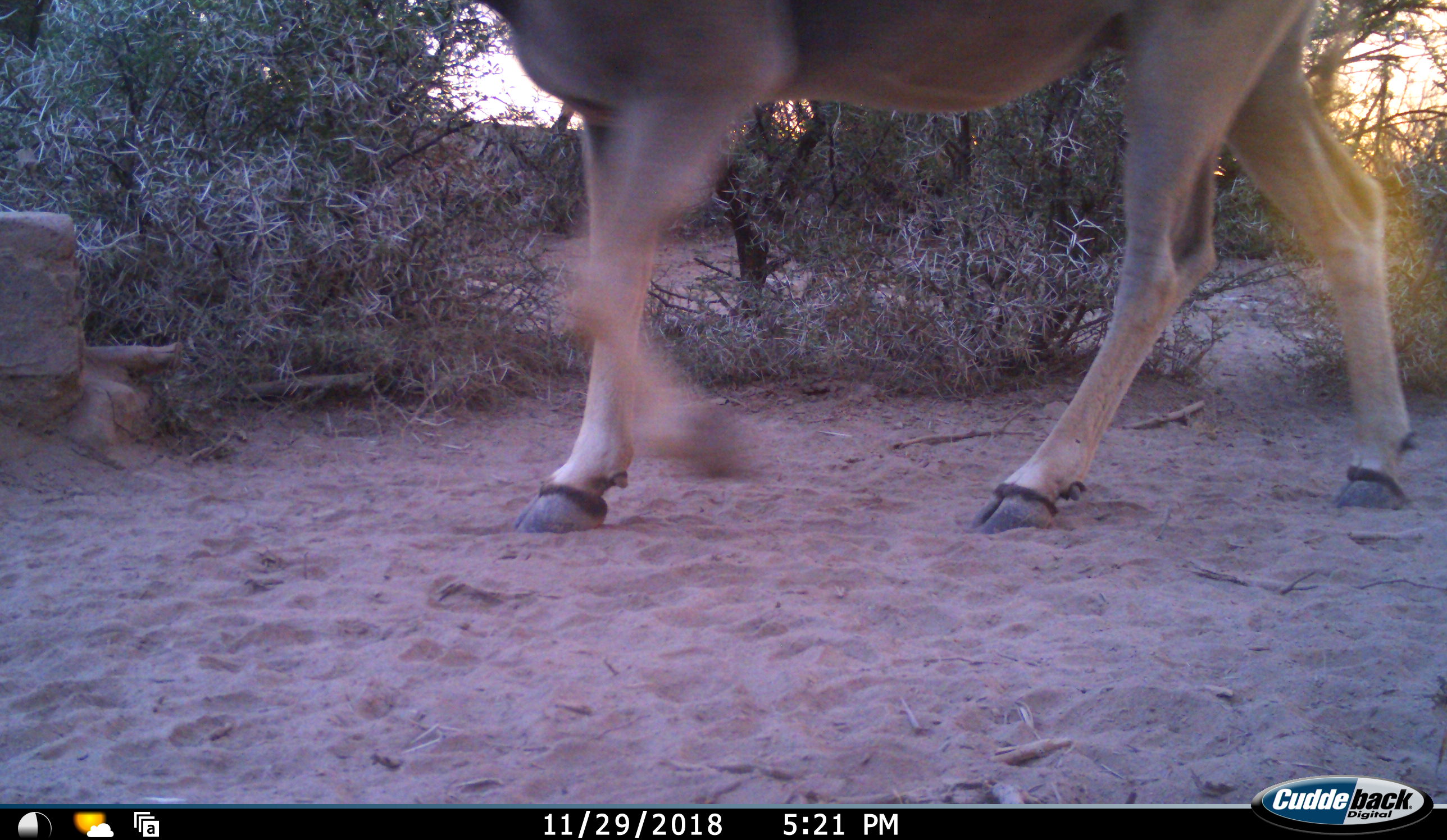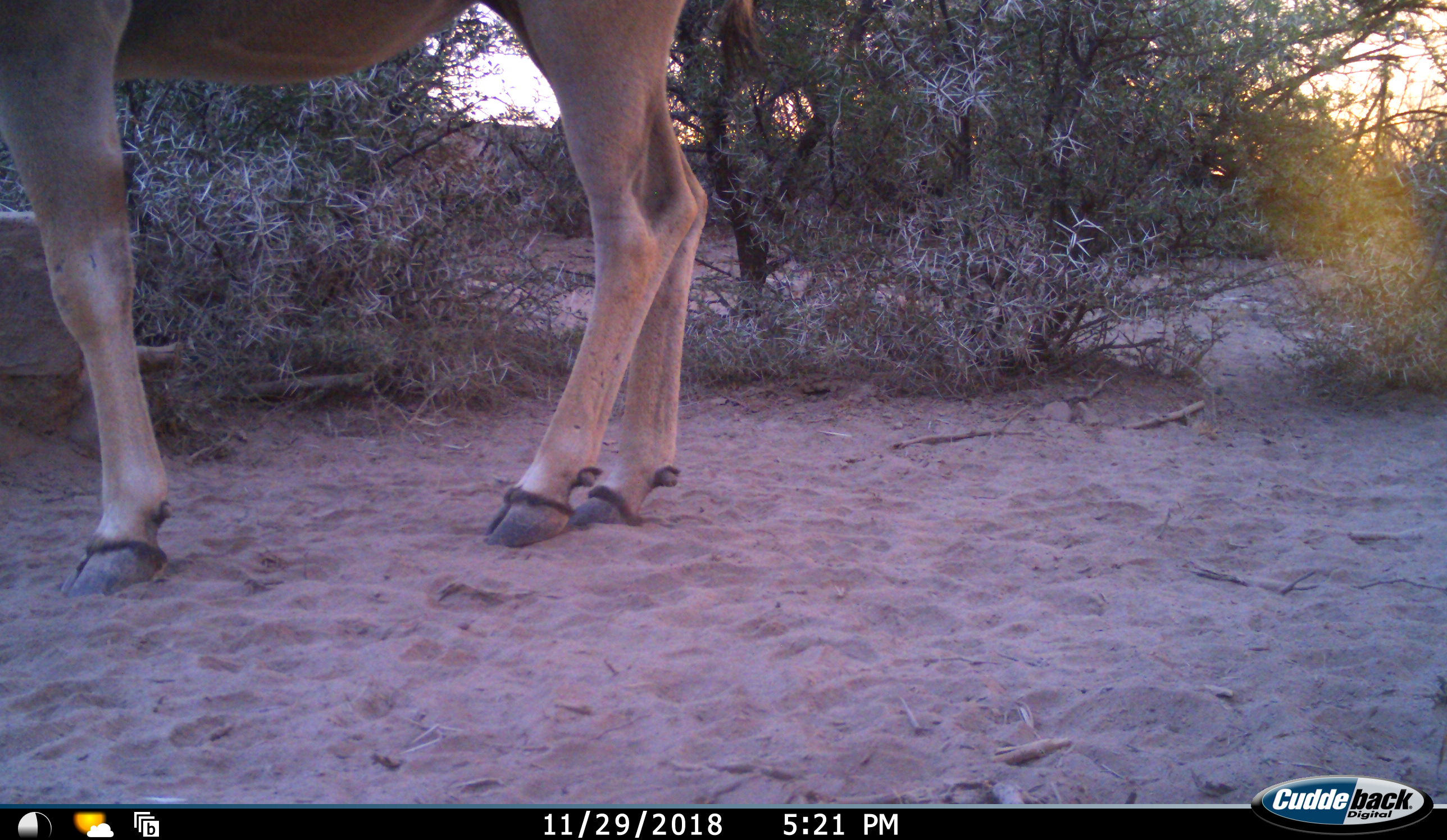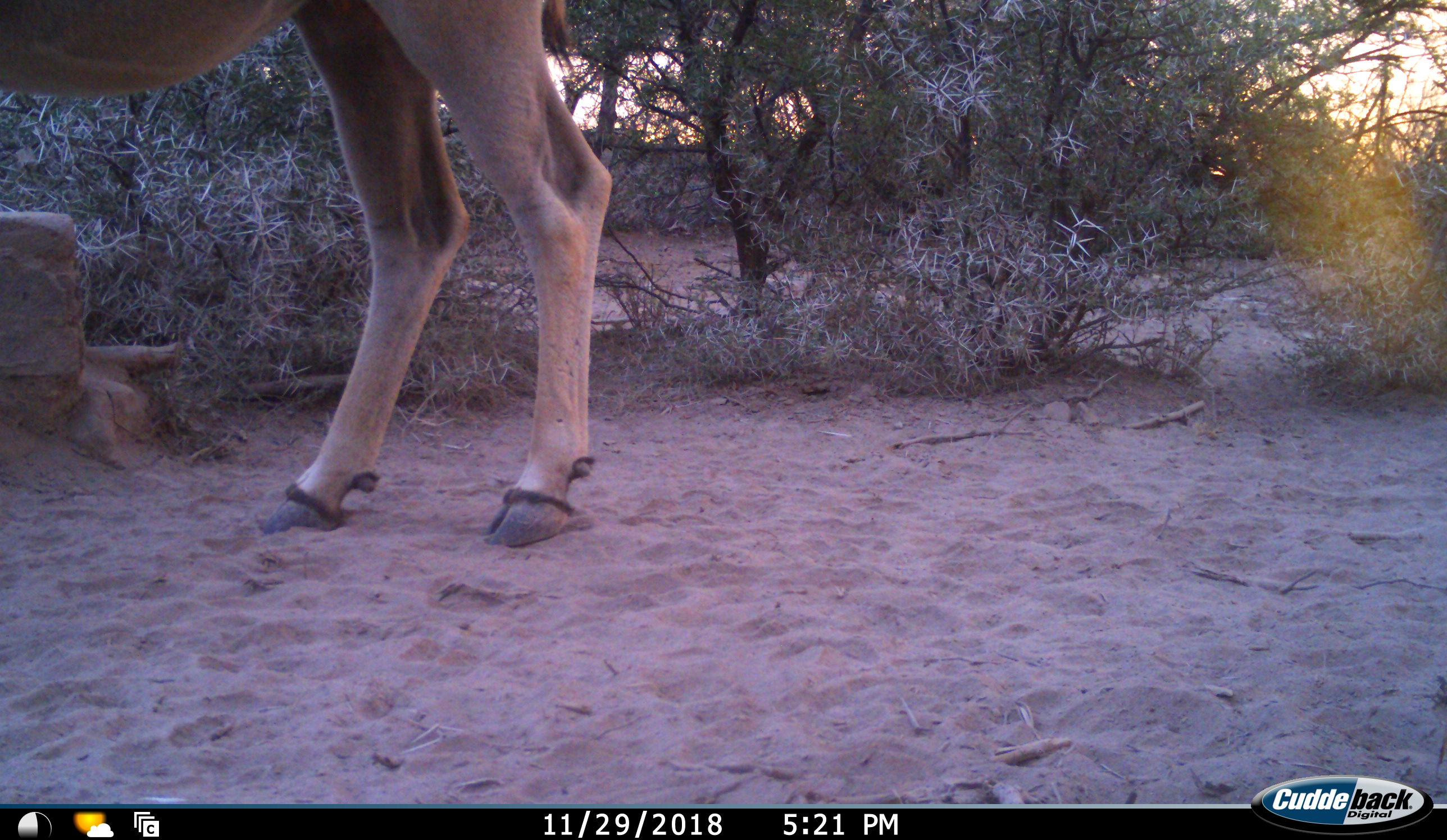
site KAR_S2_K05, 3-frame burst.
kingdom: Animalia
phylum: Chordata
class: Mammalia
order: Artiodactyla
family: Bovidae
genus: Tragelaphus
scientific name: Tragelaphus oryx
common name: eland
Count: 1.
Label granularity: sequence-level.